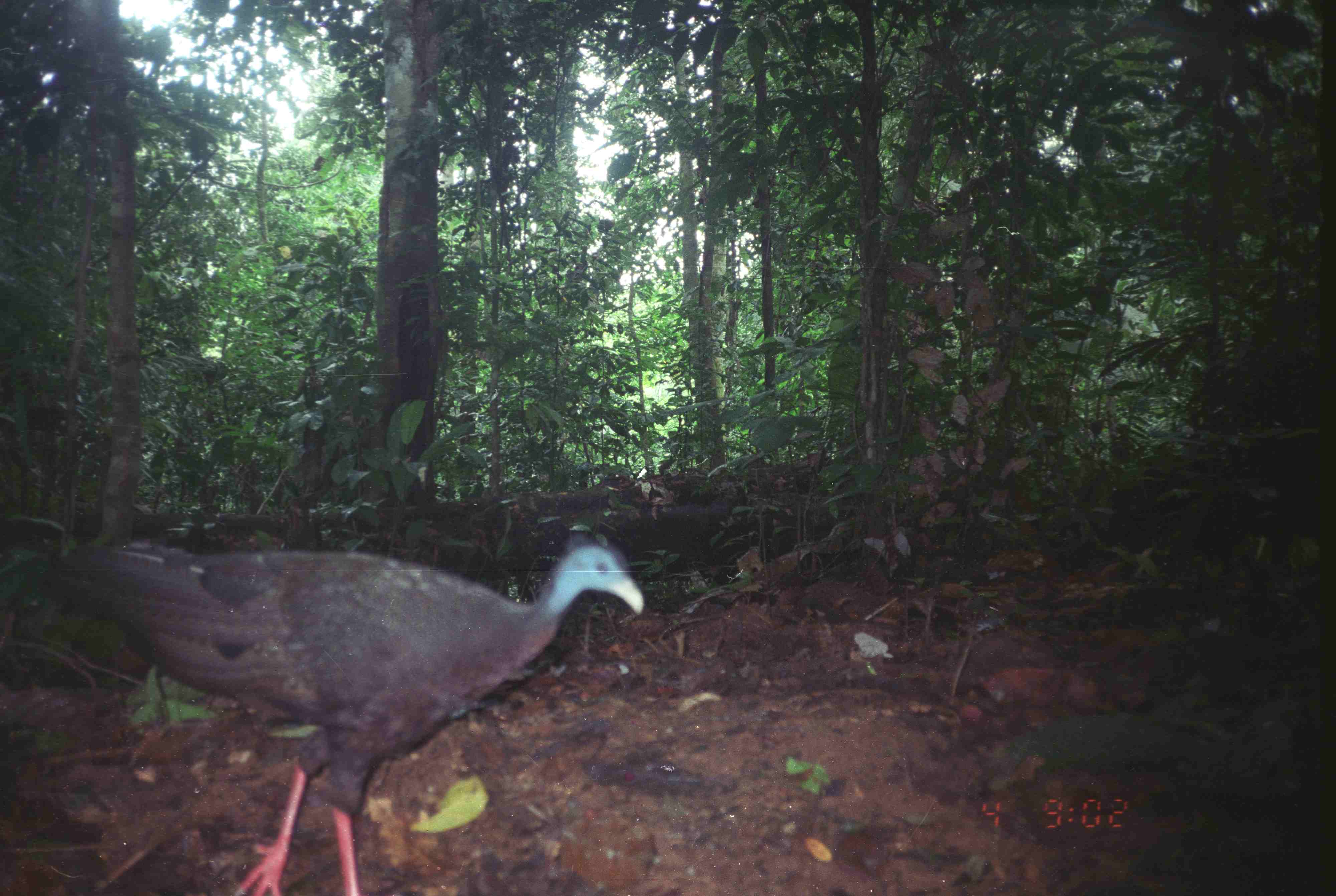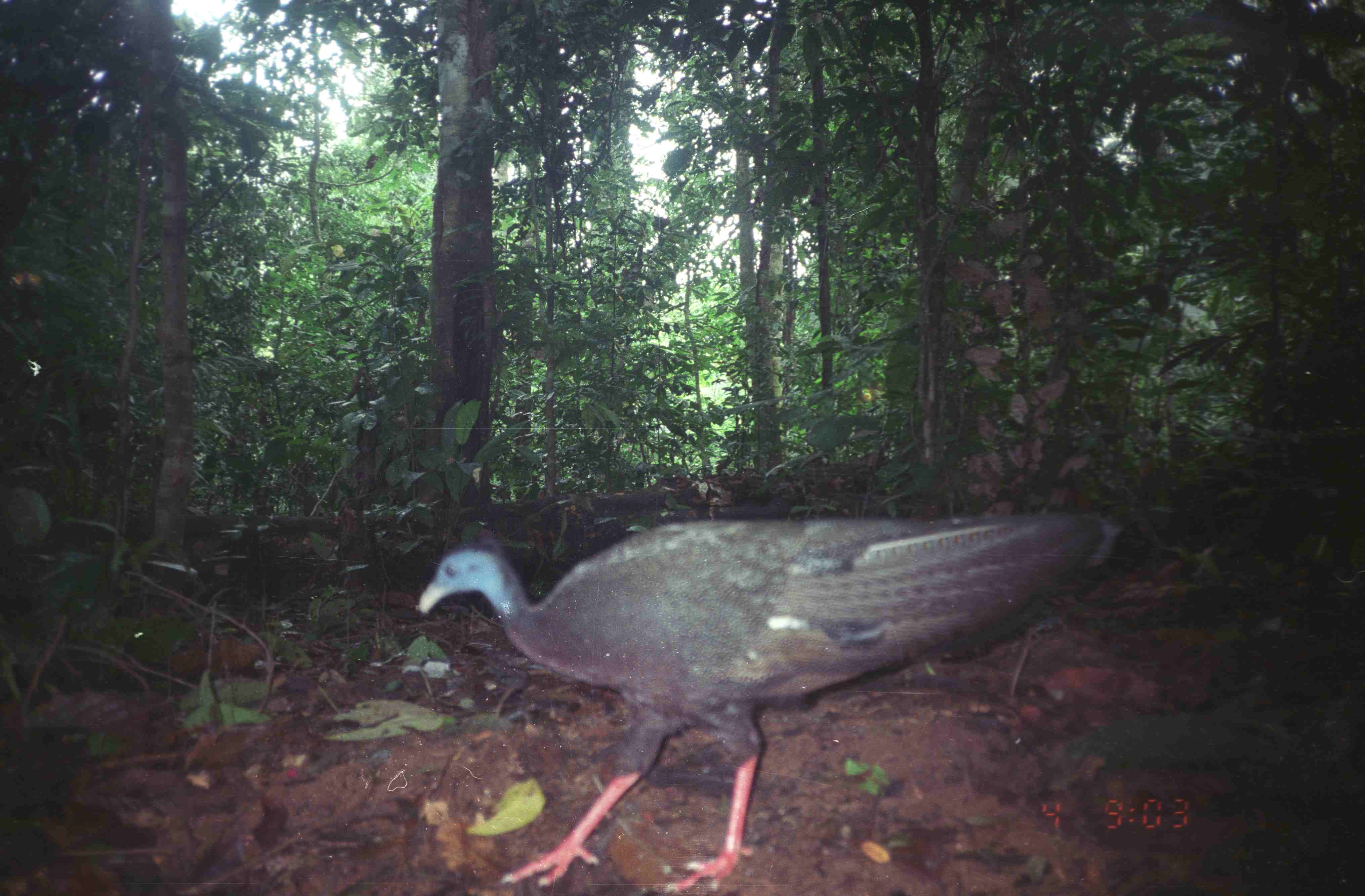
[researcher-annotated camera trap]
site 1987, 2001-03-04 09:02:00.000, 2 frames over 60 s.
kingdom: Animalia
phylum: Chordata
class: Aves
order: Galliformes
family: Phasianidae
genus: Argusianus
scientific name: Argusianus argus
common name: great argus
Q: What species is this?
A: Argusianus argus (great argus).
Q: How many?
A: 1.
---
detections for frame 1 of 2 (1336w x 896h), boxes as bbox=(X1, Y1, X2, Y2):
argusianus argus: bbox=(31, 522, 648, 896)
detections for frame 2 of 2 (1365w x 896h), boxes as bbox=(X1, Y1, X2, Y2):
argusianus argus: bbox=(413, 505, 1125, 896)